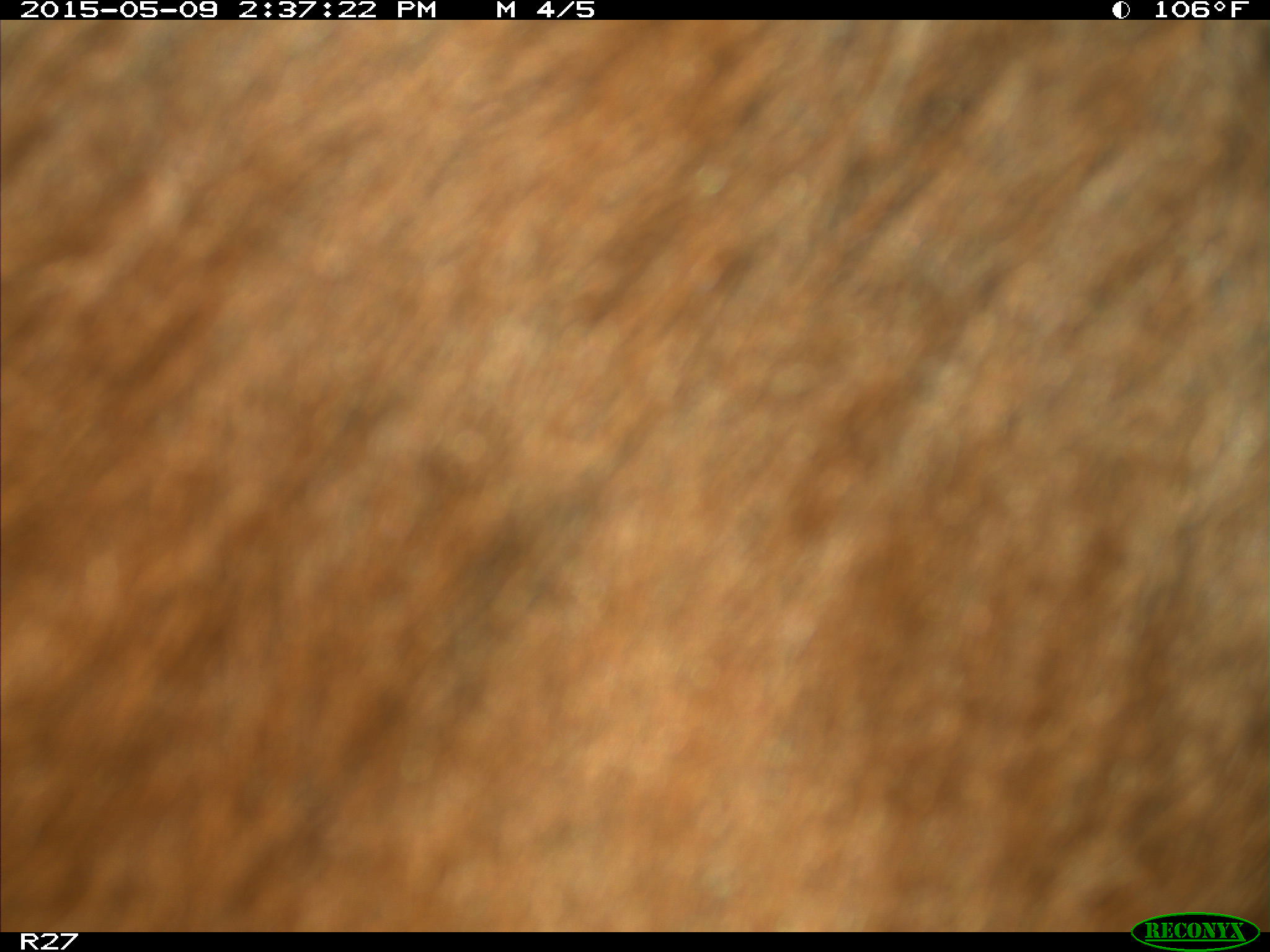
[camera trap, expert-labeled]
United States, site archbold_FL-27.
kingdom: Animalia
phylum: Chordata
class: Mammalia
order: Artiodactyla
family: Bovidae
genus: Bos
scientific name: Bos taurus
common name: domestic cow